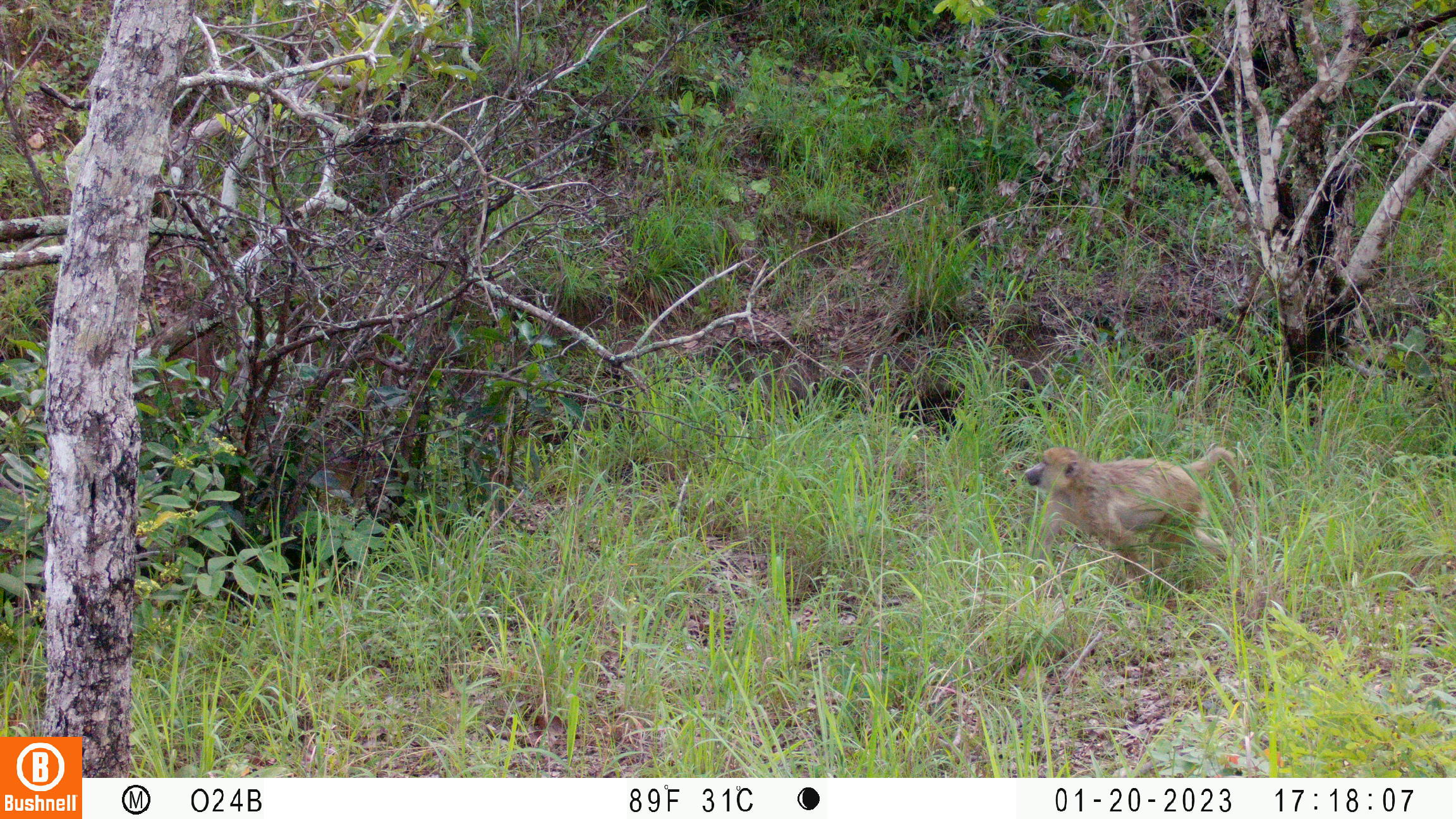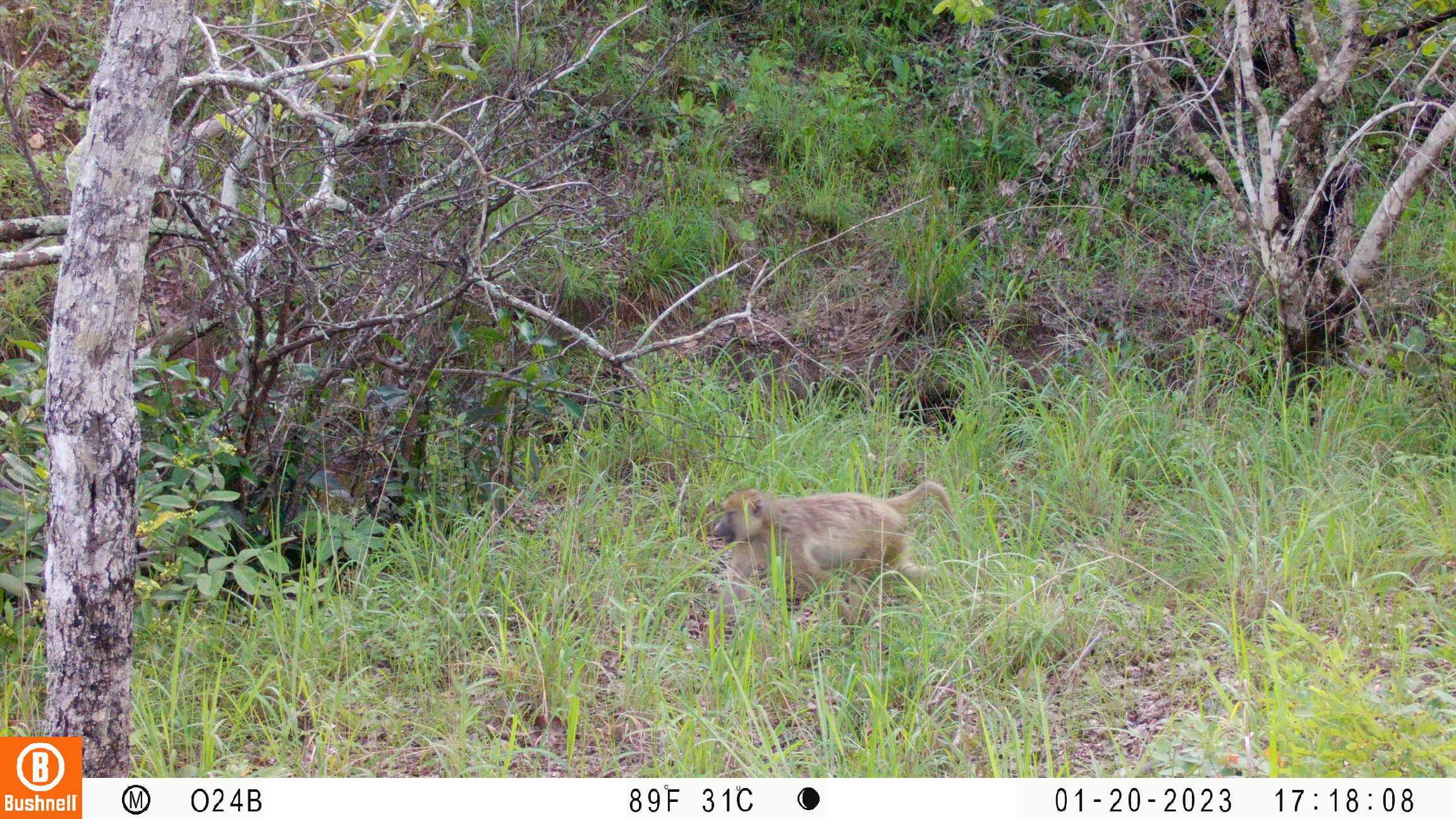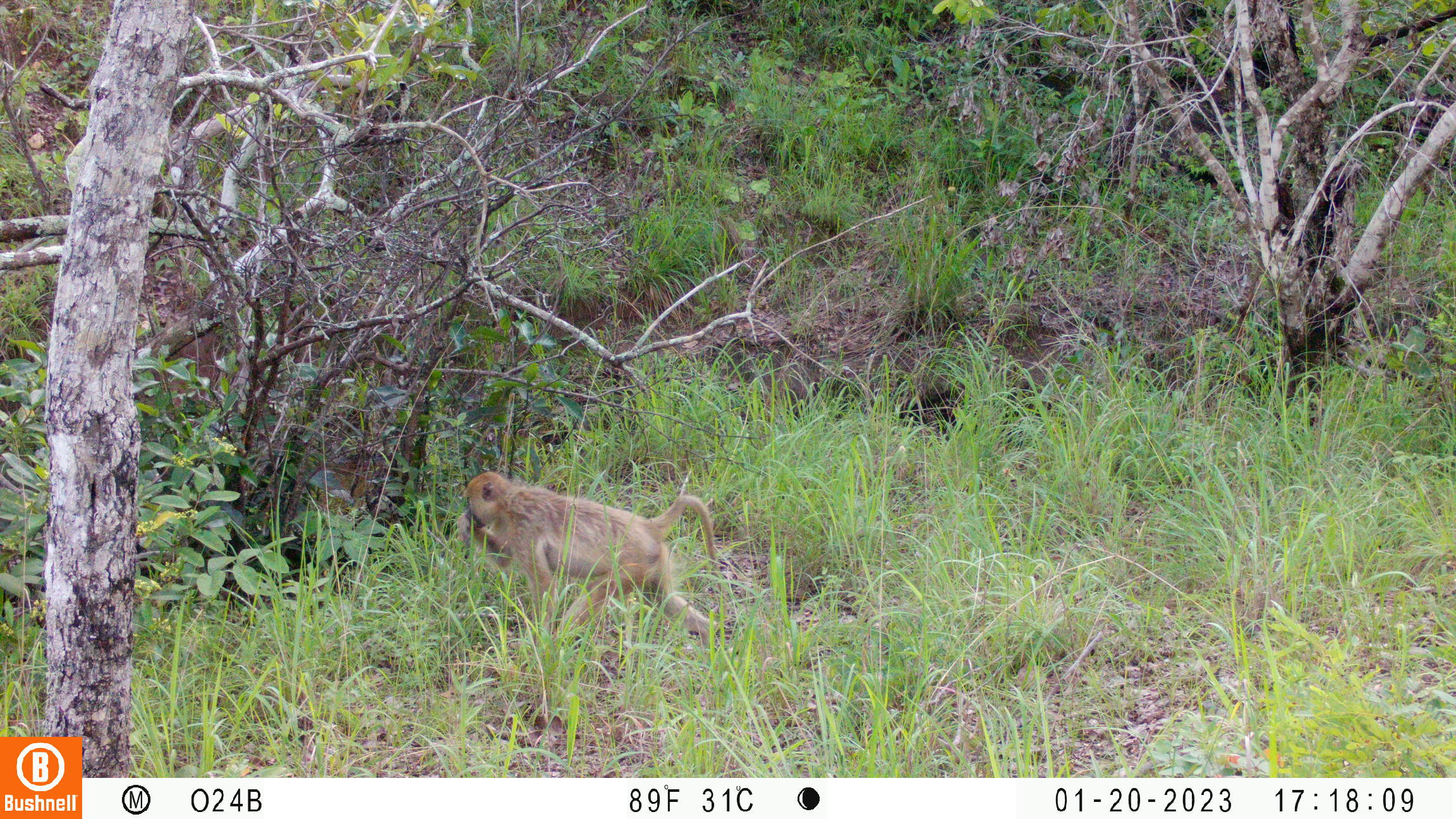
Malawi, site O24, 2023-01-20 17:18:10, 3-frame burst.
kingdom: Animalia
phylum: Chordata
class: Mammalia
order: Primates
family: Cercopithecidae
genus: Papio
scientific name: Papio cynocephalus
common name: yellow baboon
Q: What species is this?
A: Yellow baboon (Papio cynocephalus).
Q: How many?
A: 1.